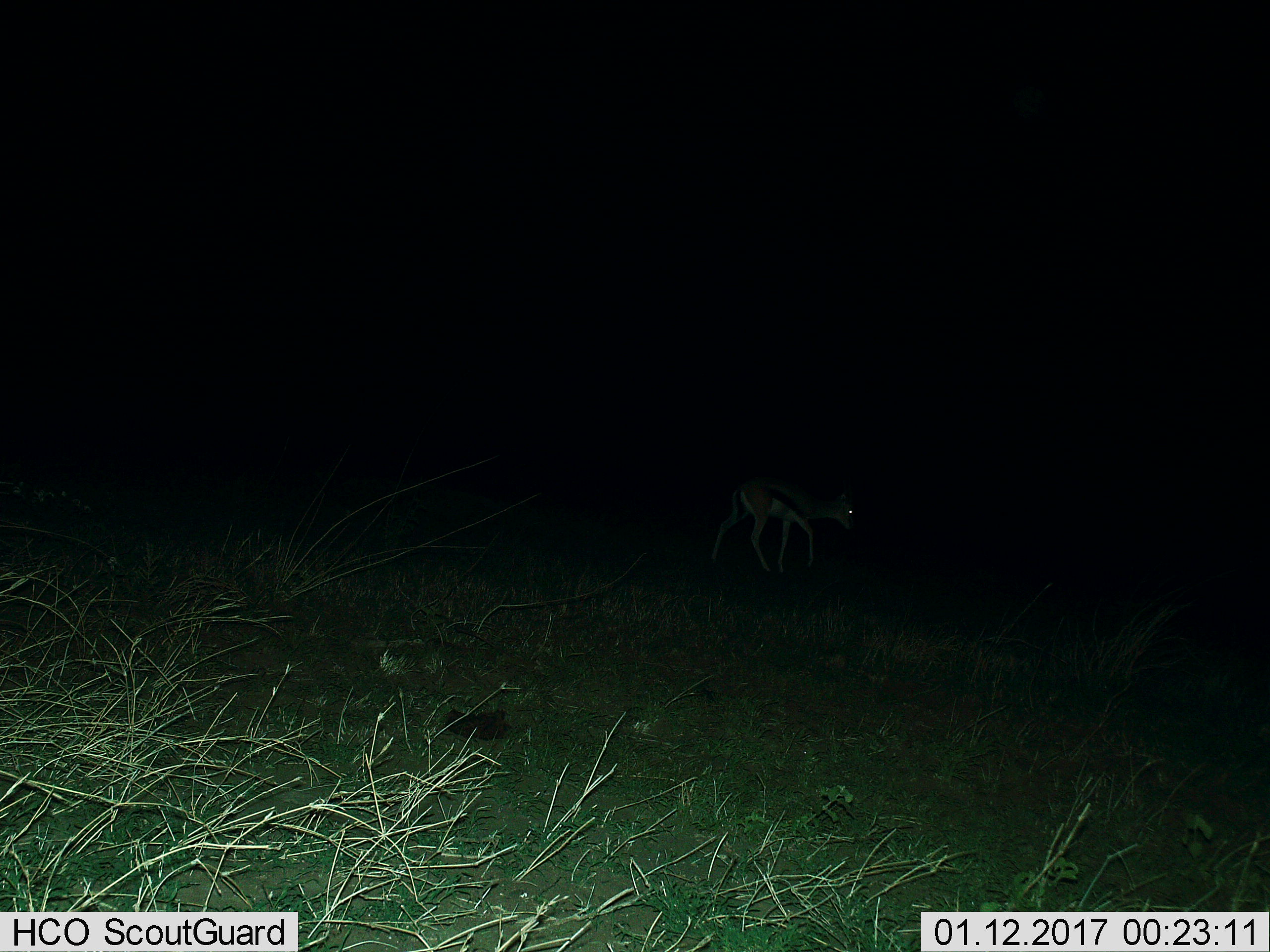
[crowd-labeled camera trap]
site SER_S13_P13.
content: unidentified animal